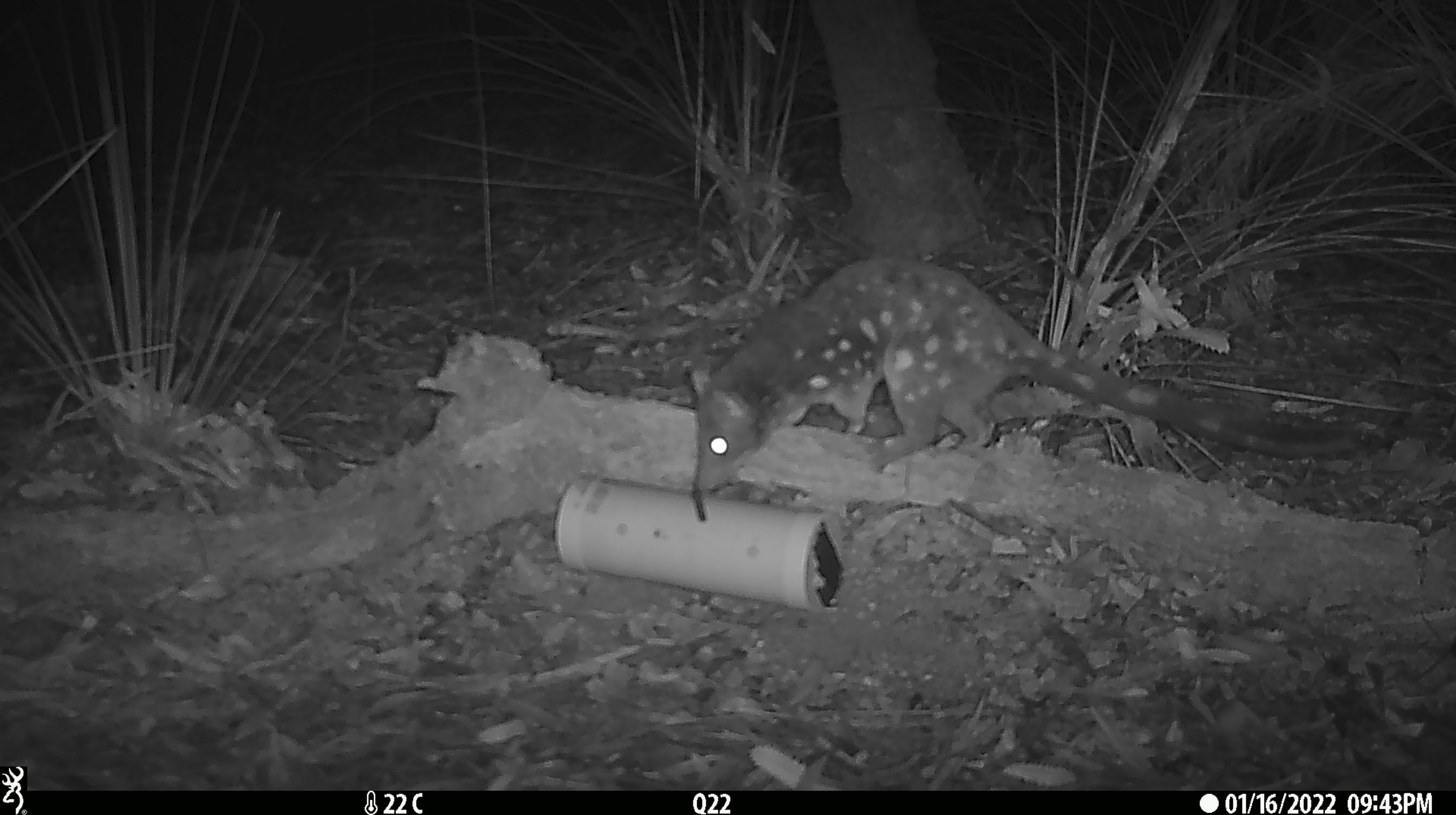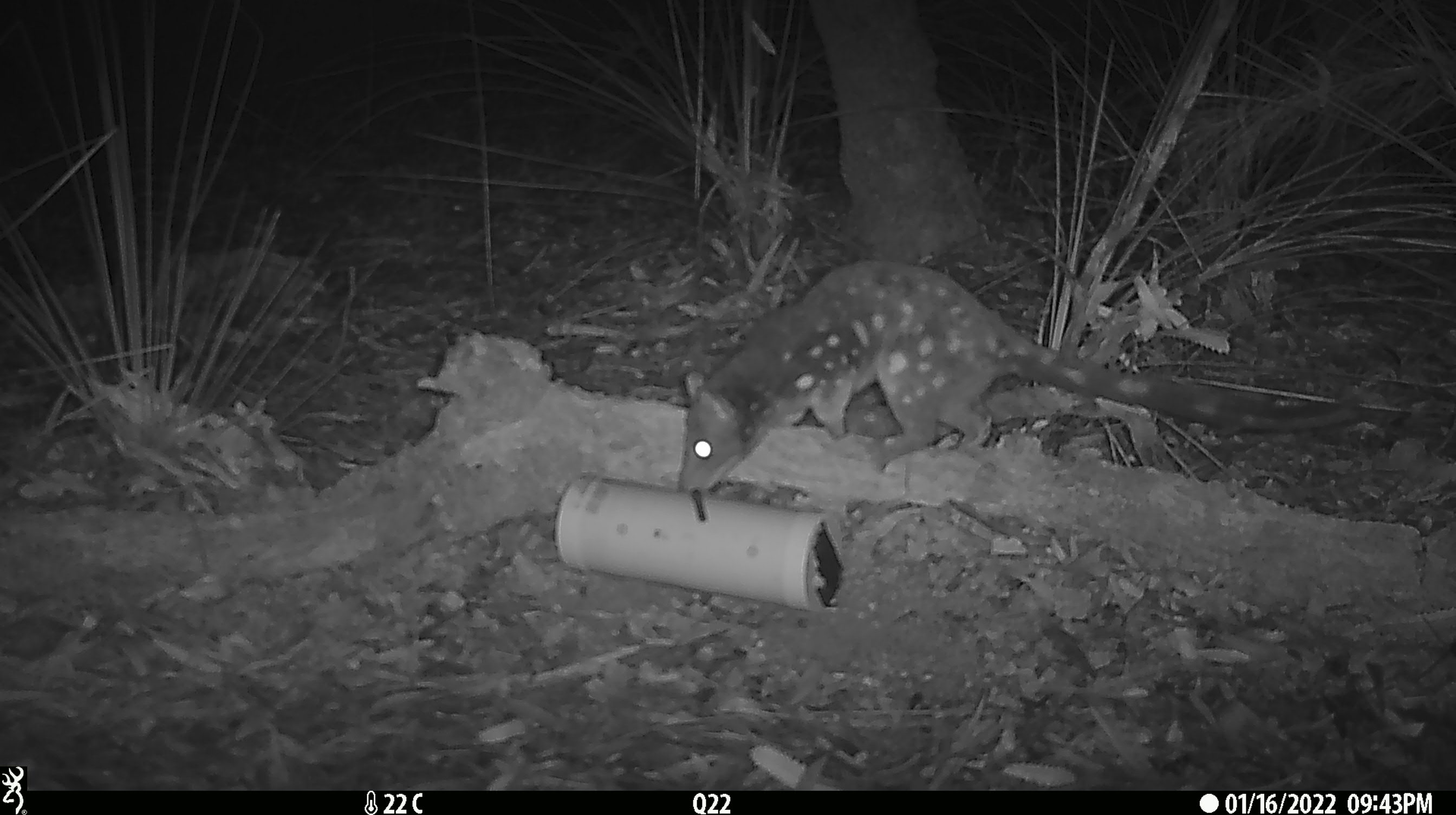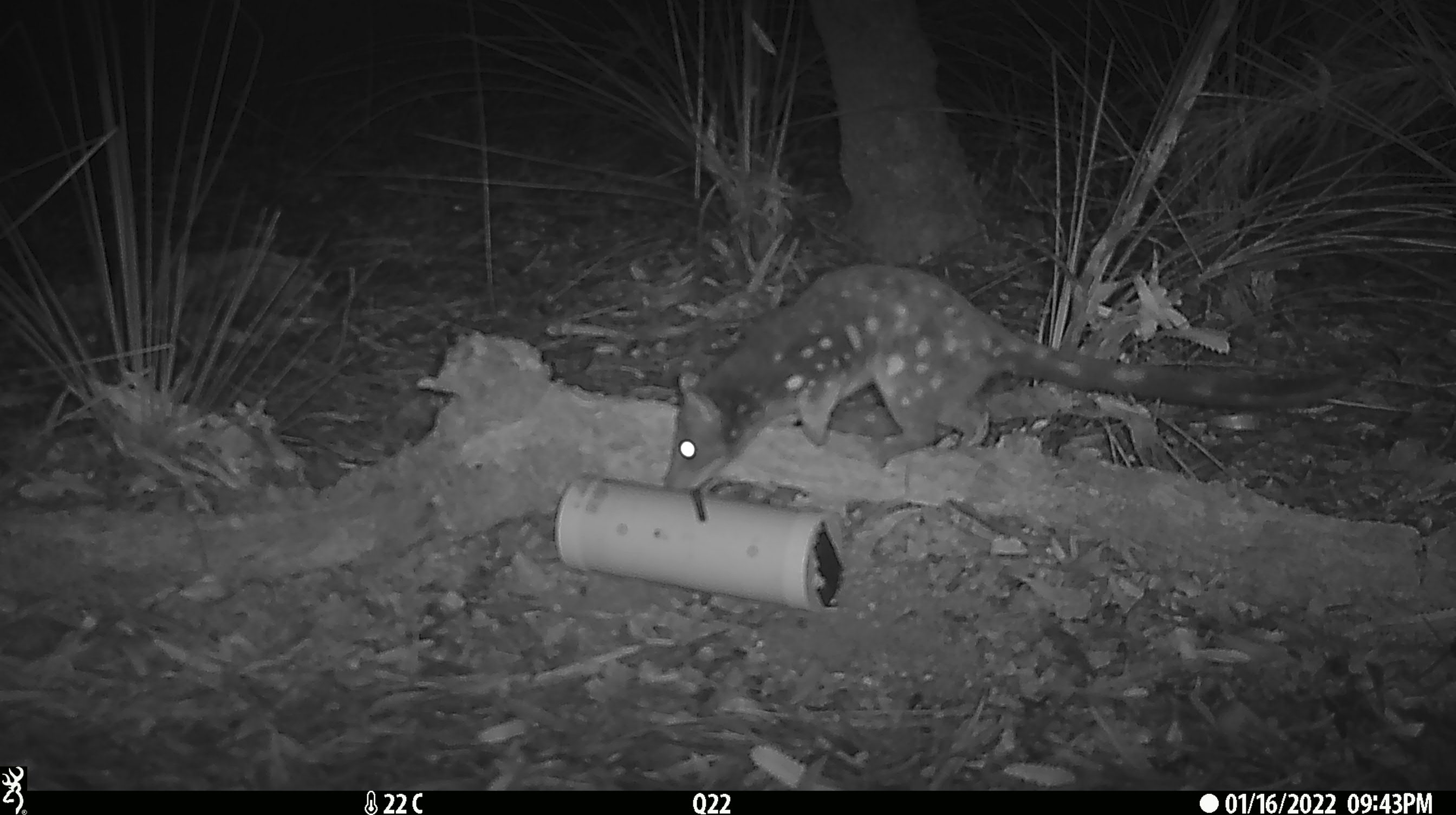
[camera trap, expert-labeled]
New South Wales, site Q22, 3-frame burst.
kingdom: Animalia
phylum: Chordata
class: Mammalia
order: Dasyuromorphia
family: Dasyuridae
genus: Dasyurus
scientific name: Dasyurus maculatus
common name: spotted-tailed quoll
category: quoll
Quoll (spotted-tailed quoll) (Dasyurus maculatus).